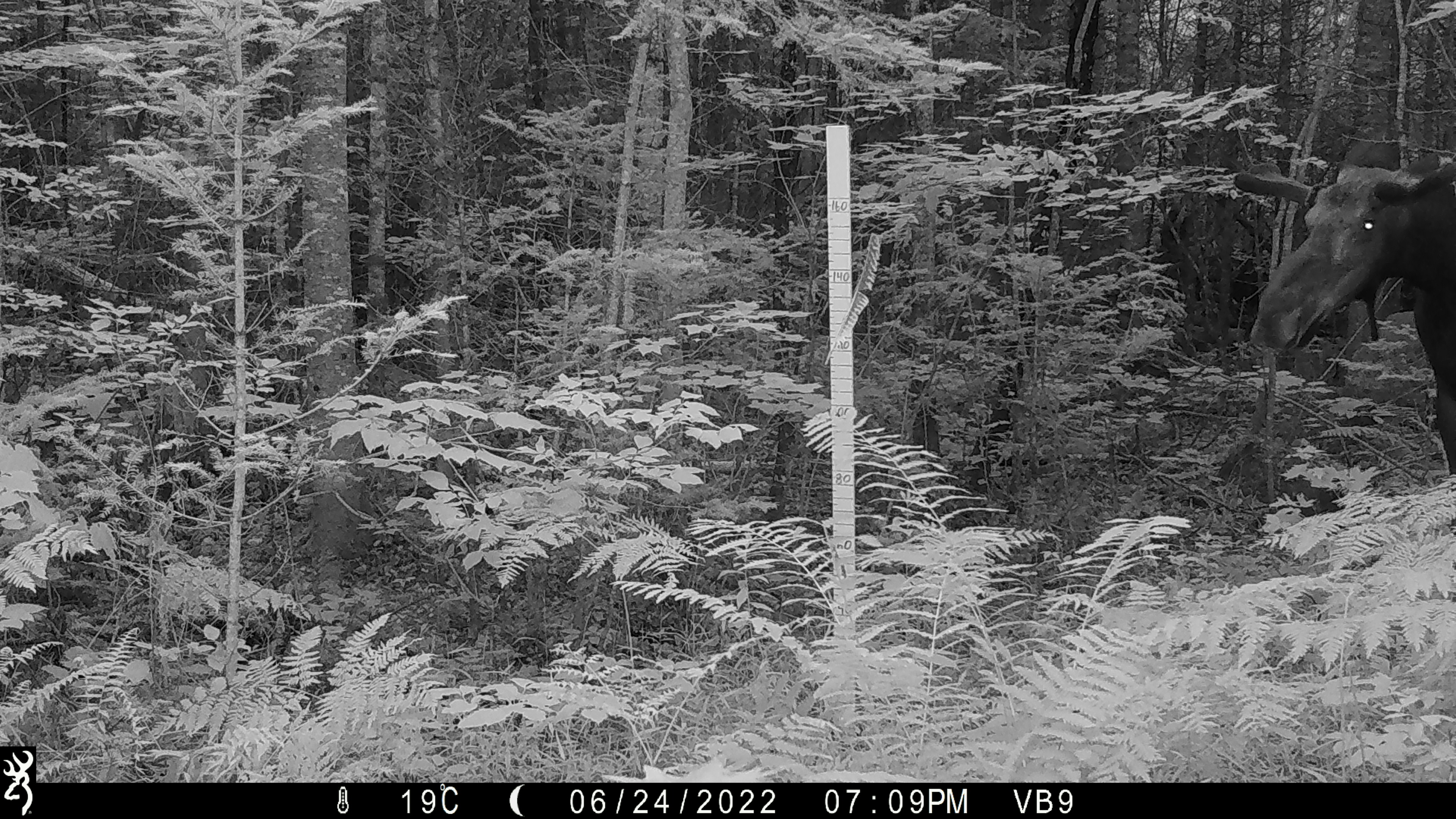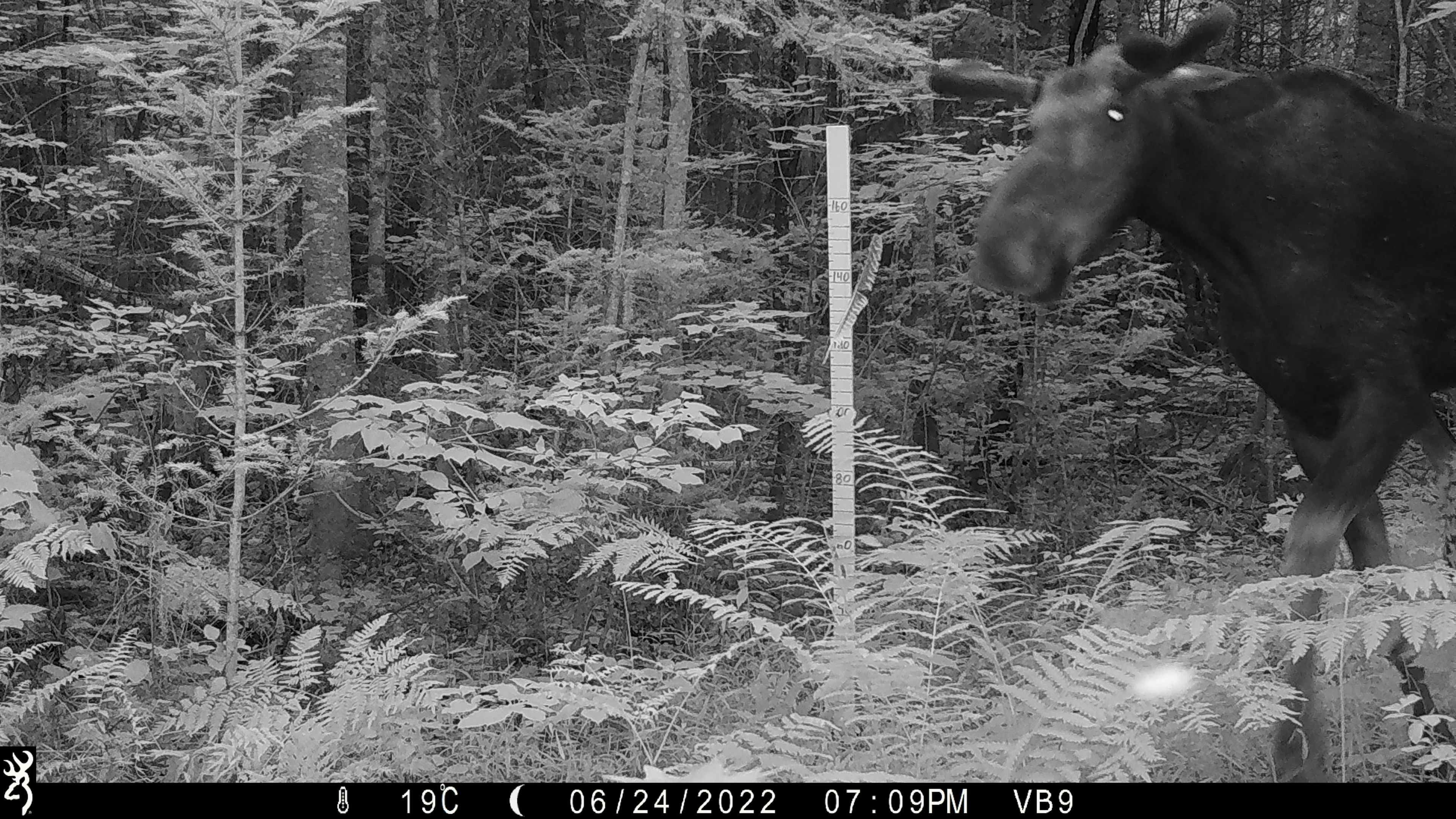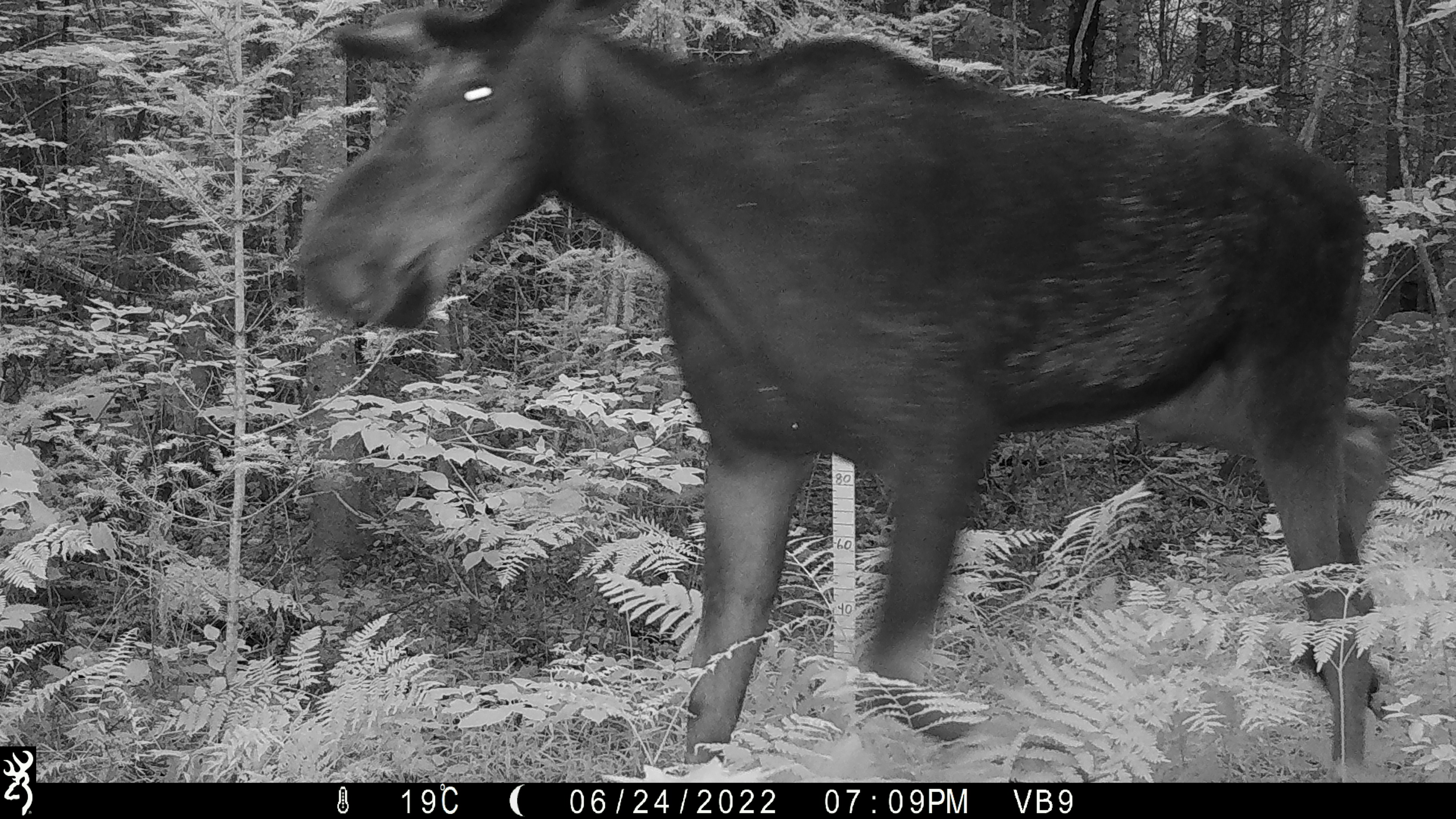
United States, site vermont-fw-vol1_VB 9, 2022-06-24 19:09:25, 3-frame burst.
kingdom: Animalia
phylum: Chordata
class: Mammalia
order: Artiodactyla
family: Cervidae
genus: Alces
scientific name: Alces alces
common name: moose